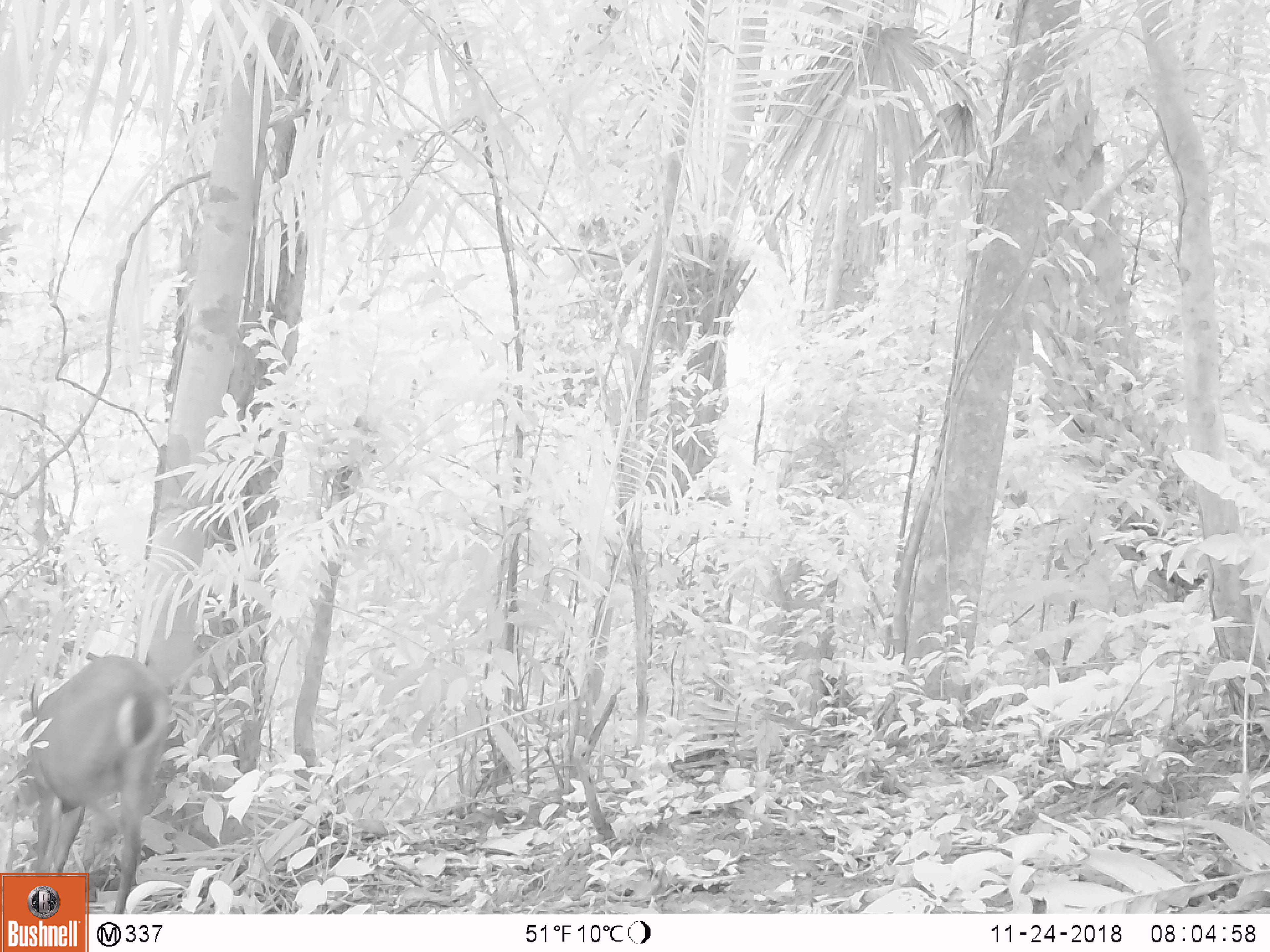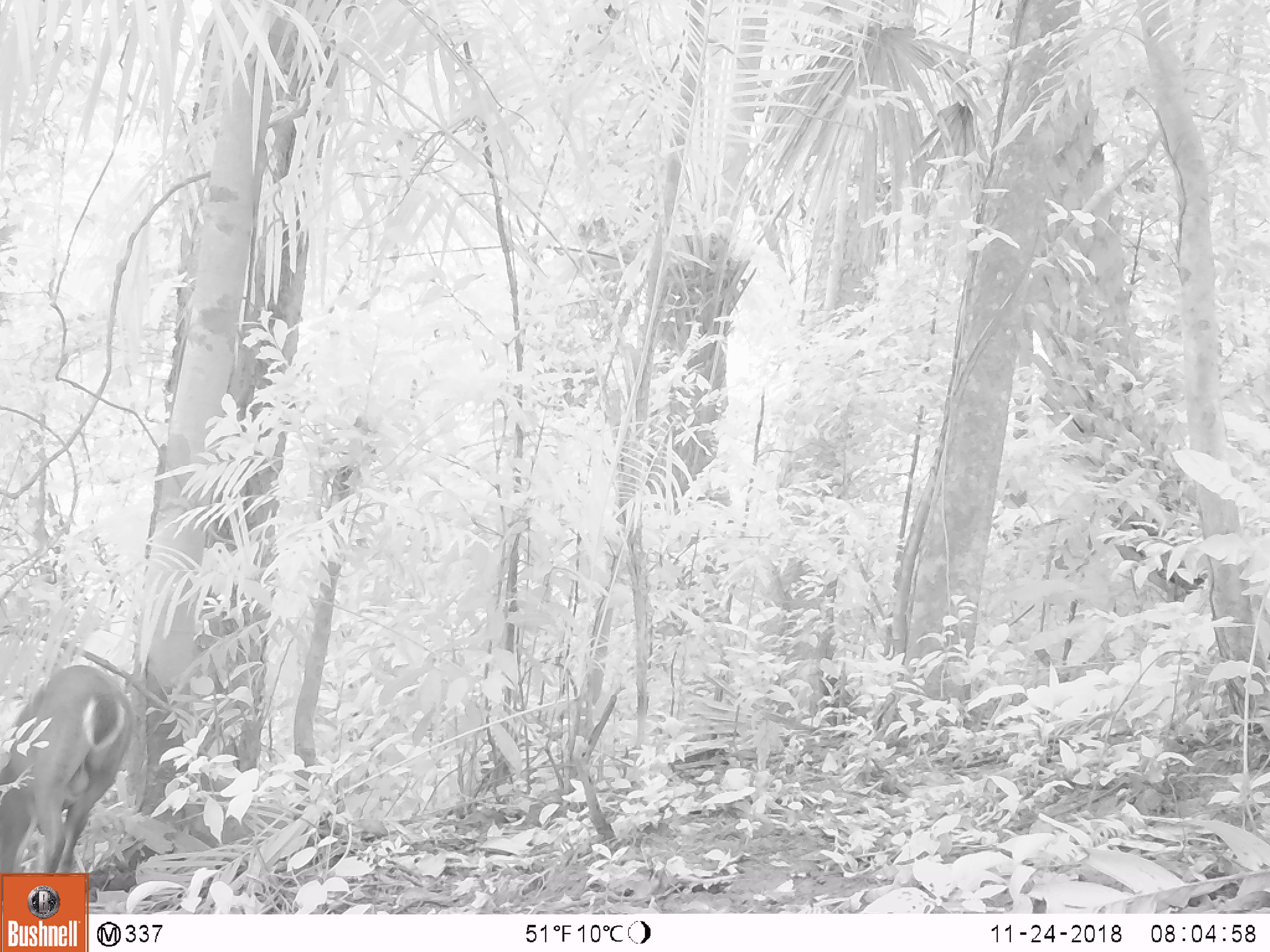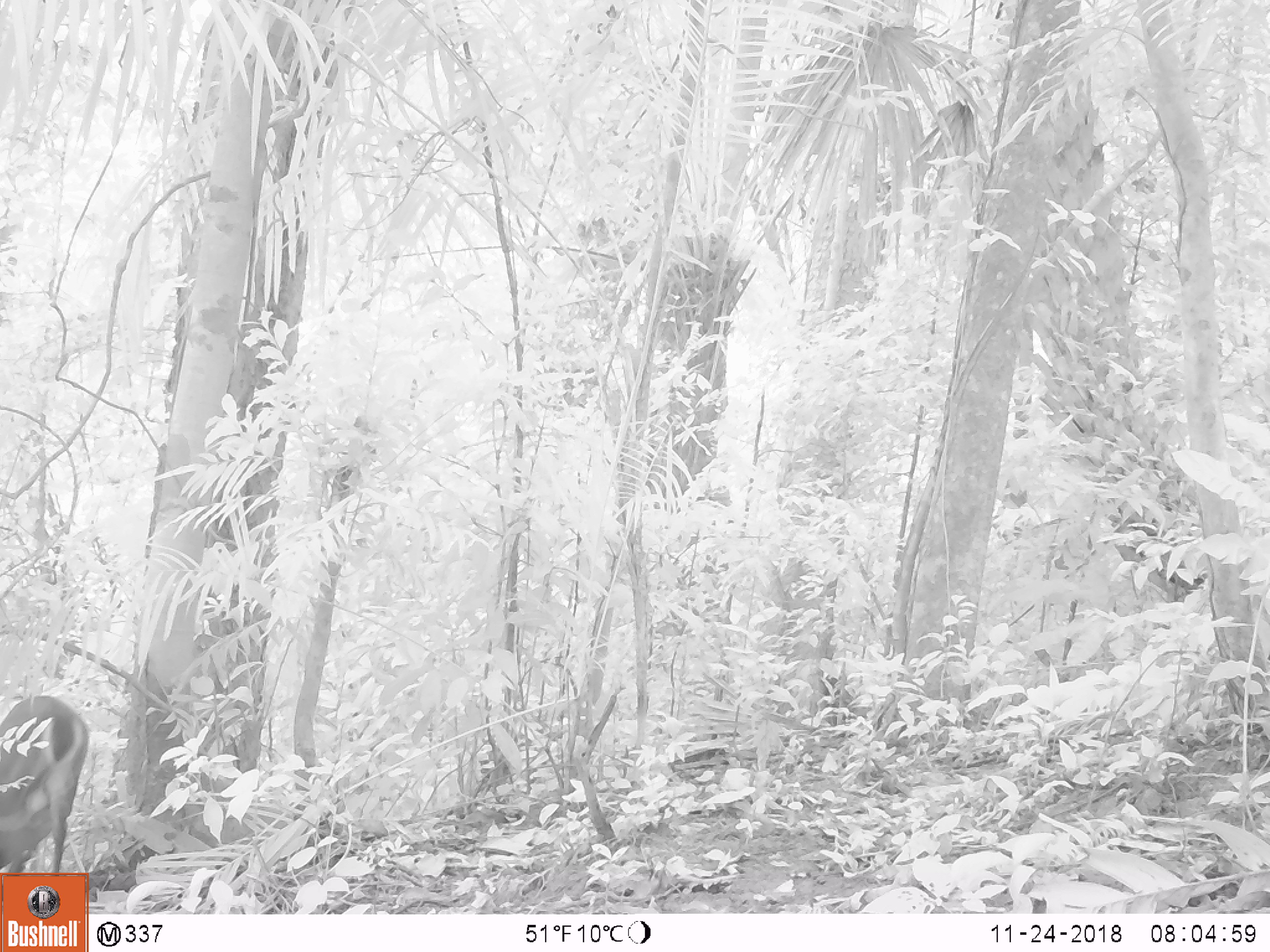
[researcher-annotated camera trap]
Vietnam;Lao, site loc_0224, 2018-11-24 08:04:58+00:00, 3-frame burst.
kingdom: Animalia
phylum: Chordata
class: Mammalia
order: Artiodactyla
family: Cervidae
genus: Muntiacus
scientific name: Muntiacus vuquangensis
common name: large-antlered muntjac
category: large antlered muntjac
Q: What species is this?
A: Large antlered muntjac (large-antlered muntjac) (Muntiacus vuquangensis).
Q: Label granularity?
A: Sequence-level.